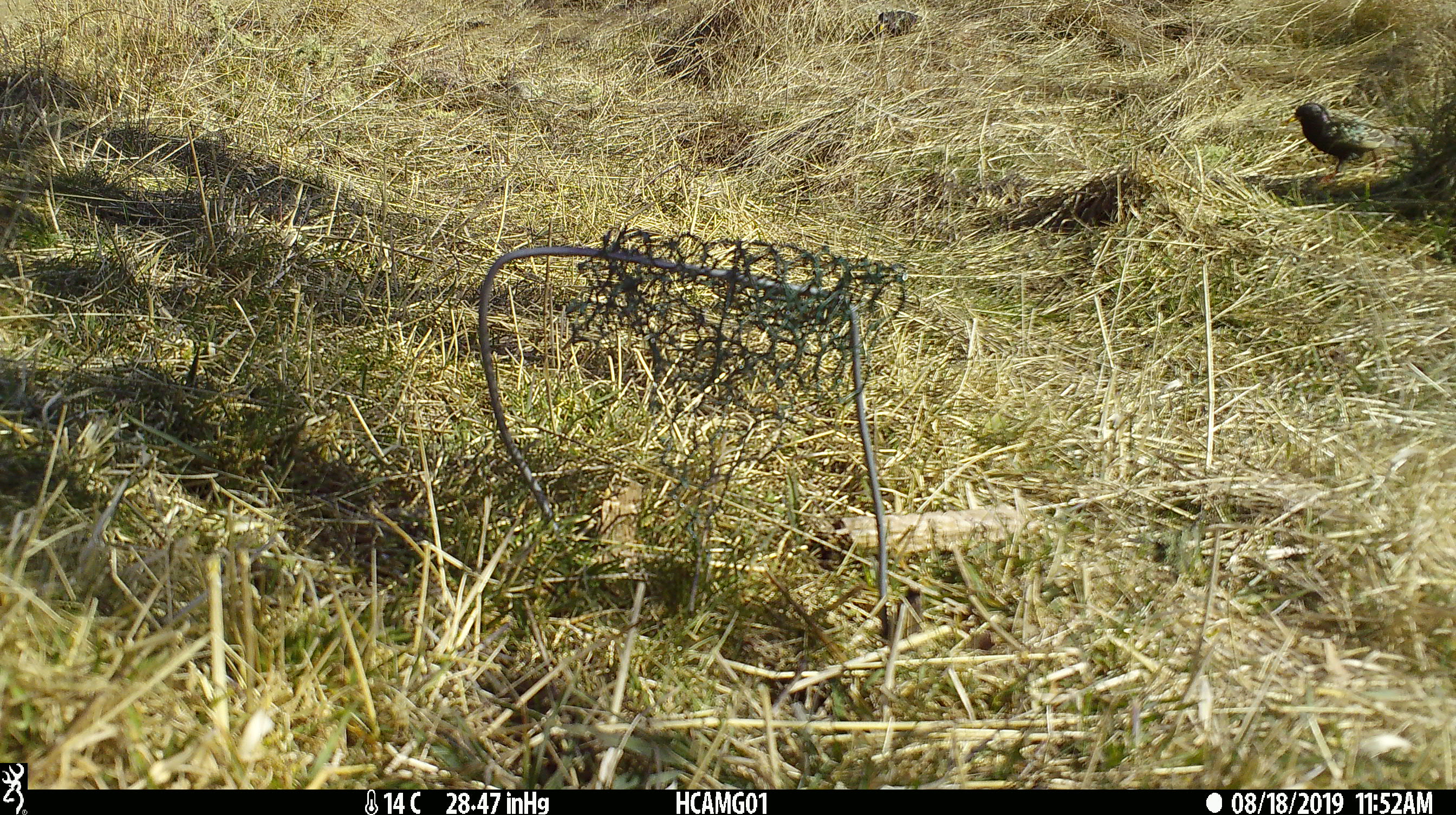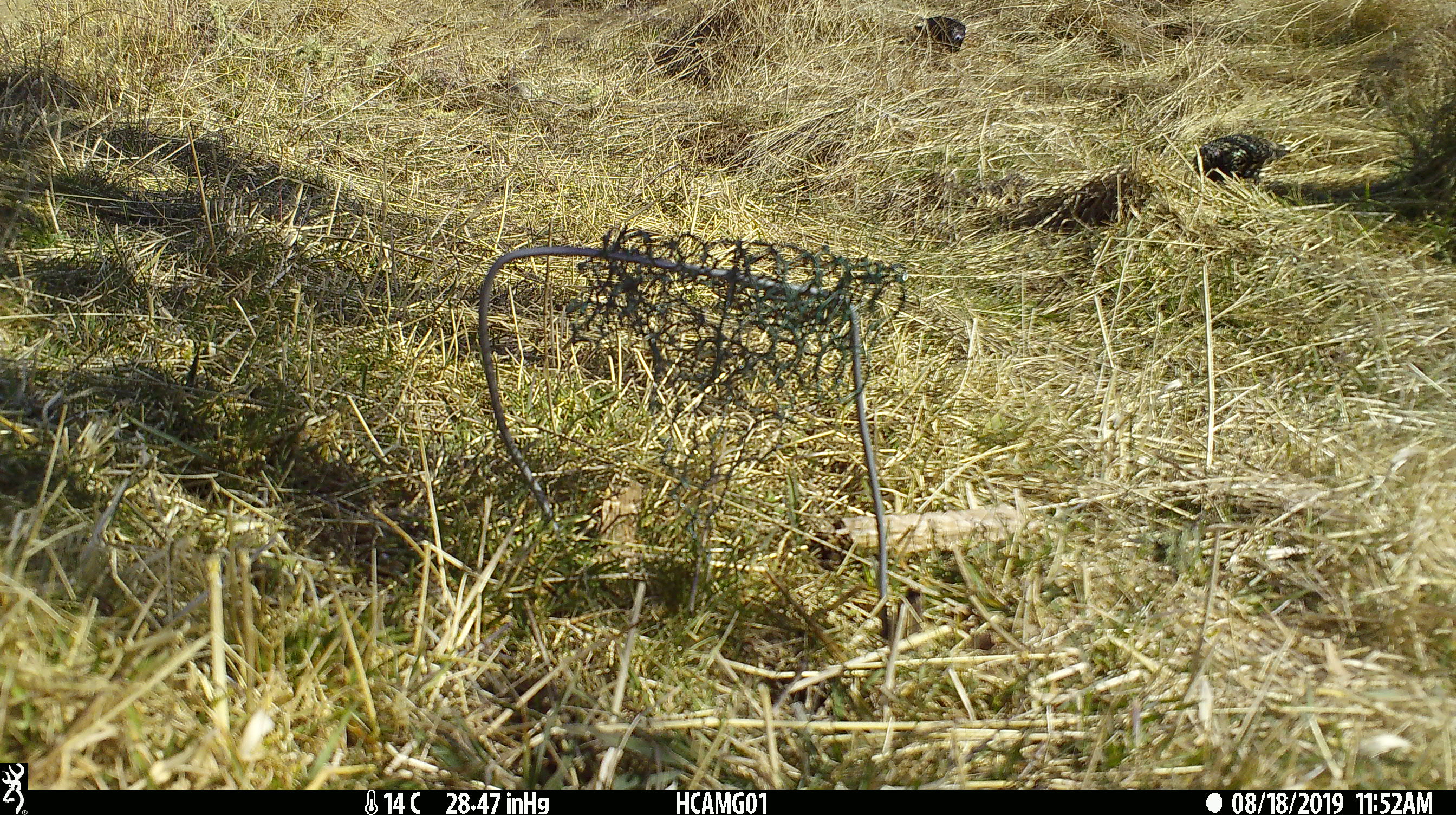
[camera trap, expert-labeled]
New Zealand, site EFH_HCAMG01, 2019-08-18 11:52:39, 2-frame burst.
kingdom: Animalia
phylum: Chordata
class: Aves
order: Passeriformes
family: Sturnidae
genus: Sturnus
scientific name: Sturnus vulgaris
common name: european starling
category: starling